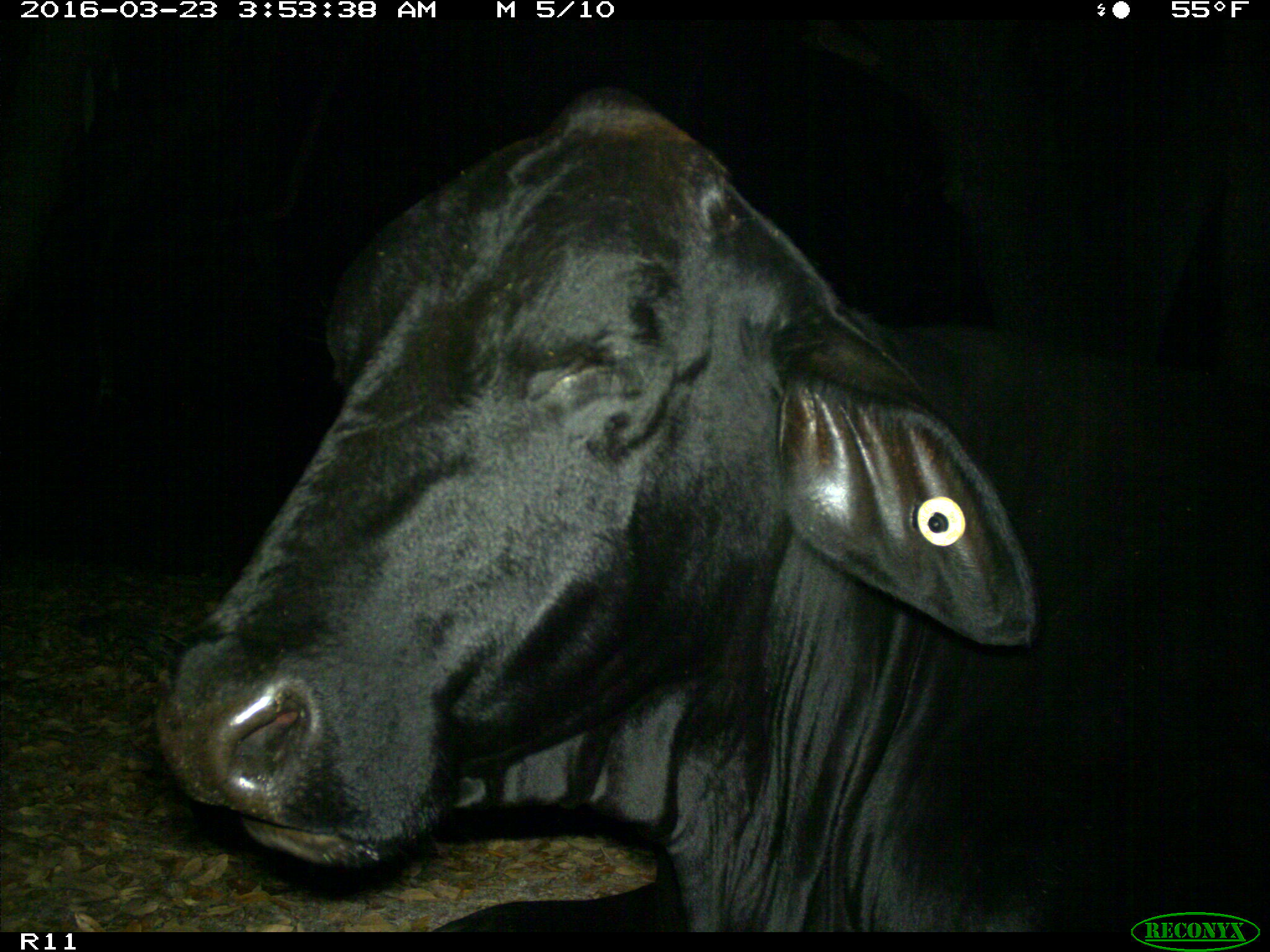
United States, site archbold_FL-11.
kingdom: Animalia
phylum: Chordata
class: Mammalia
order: Artiodactyla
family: Bovidae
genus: Bos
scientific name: Bos taurus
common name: domestic cow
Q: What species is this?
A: Bos taurus (domestic cow).